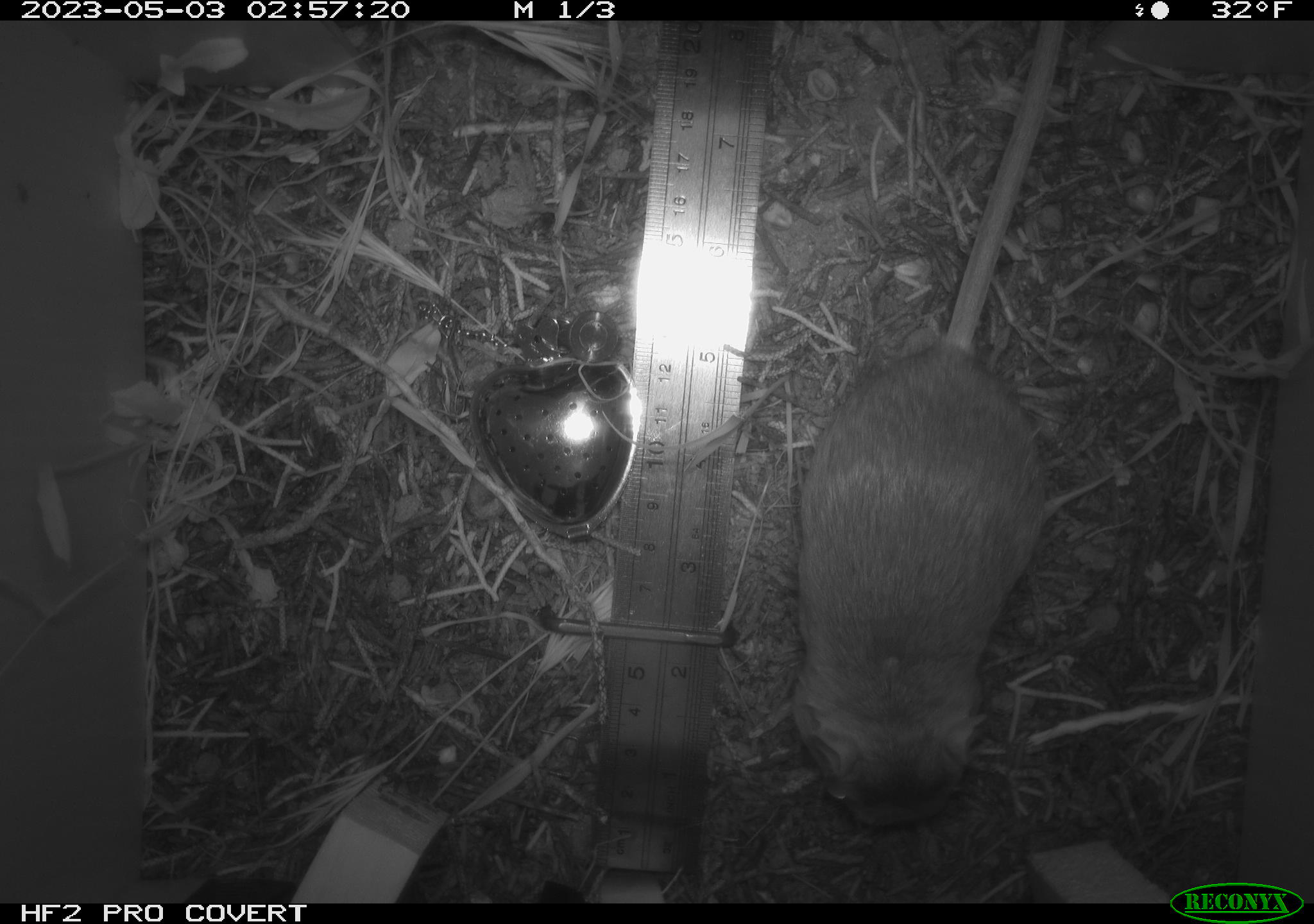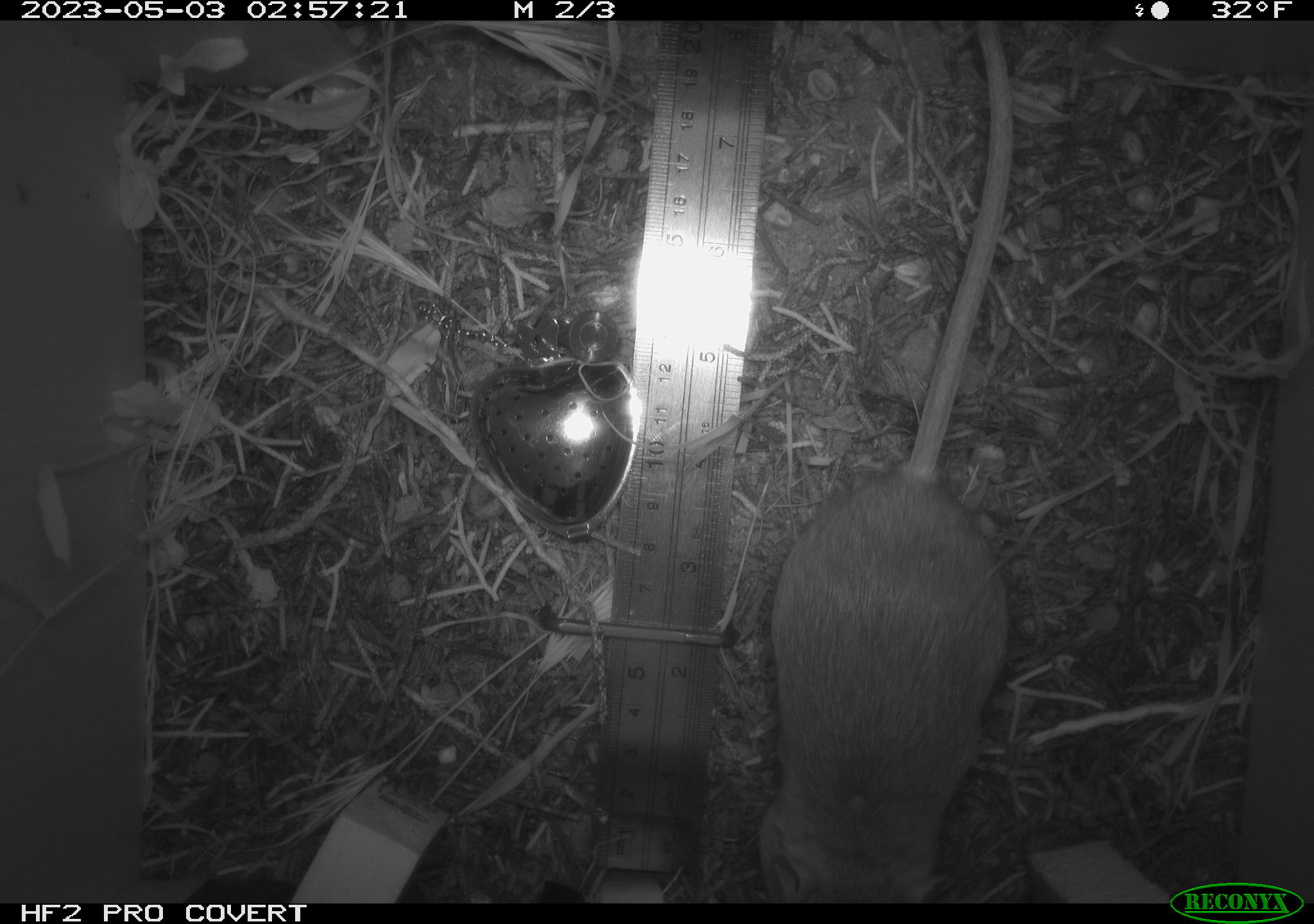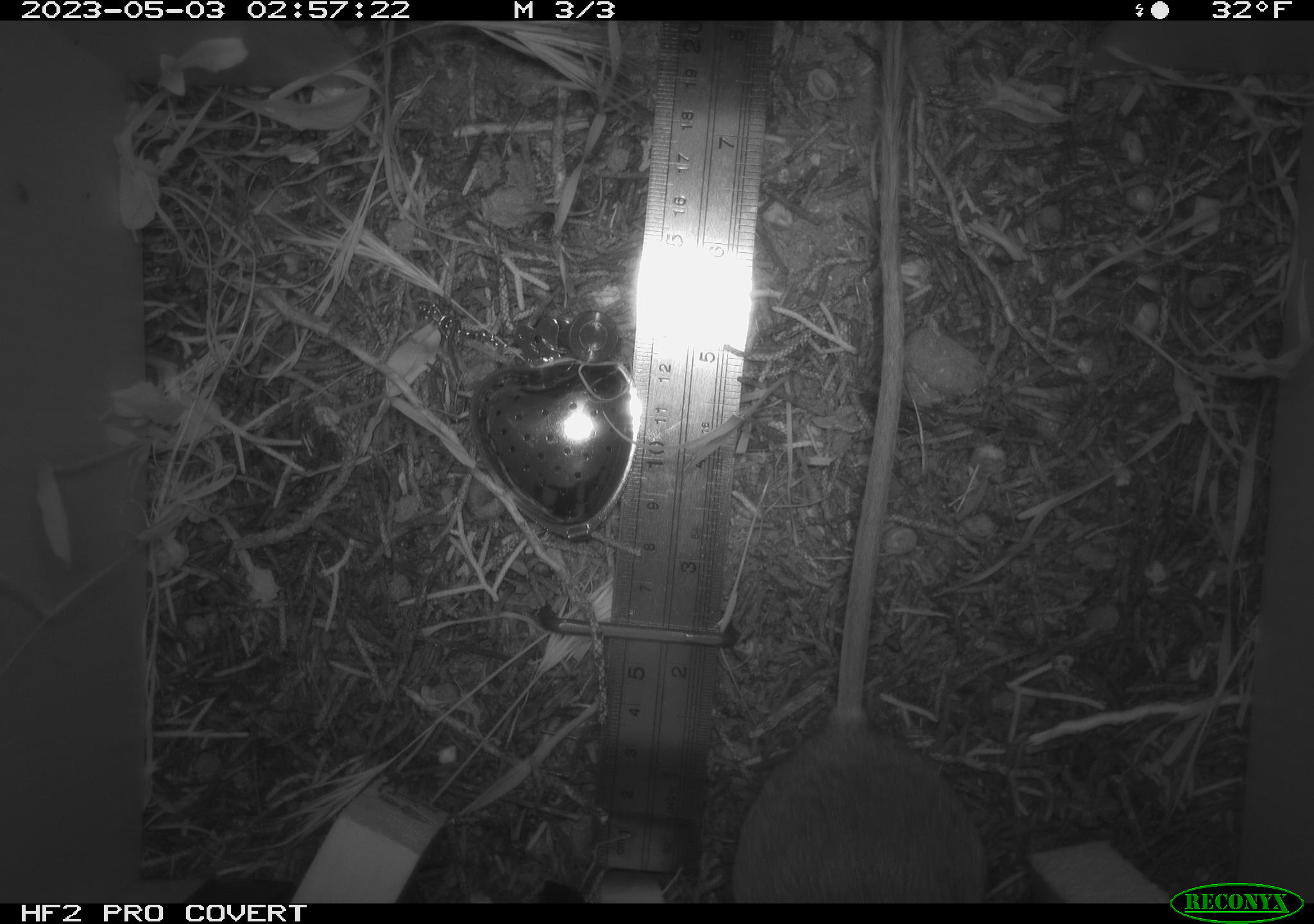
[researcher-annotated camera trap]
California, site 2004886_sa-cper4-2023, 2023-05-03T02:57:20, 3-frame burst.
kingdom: Animalia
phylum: Chordata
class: Mammalia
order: Rodentia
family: Heteromyidae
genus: Dipodomys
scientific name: Dipodomys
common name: kangaroo rats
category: dipodomys species